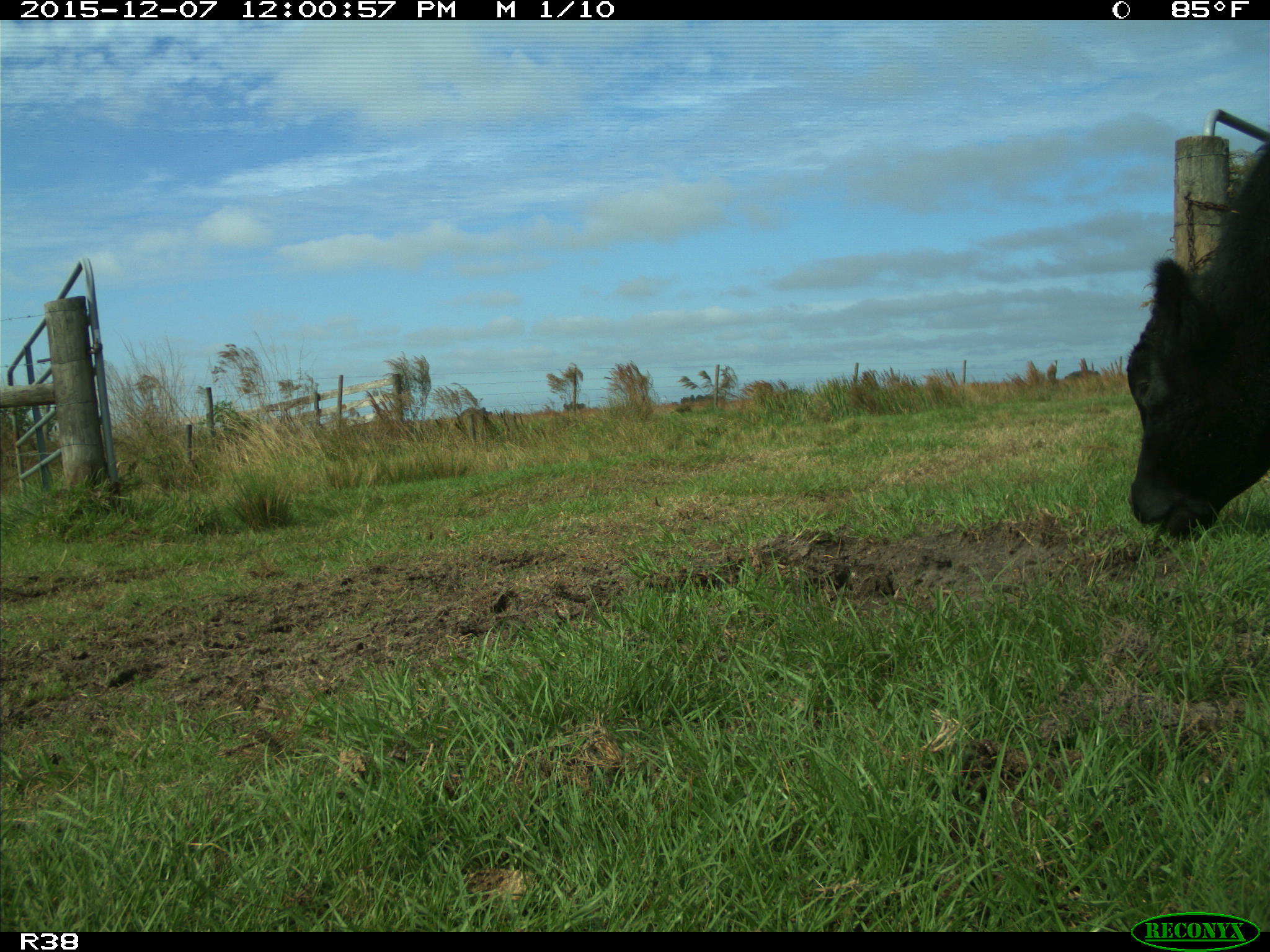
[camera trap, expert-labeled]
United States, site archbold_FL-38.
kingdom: Animalia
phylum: Chordata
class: Mammalia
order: Artiodactyla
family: Bovidae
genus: Bos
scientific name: Bos taurus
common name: domestic cow